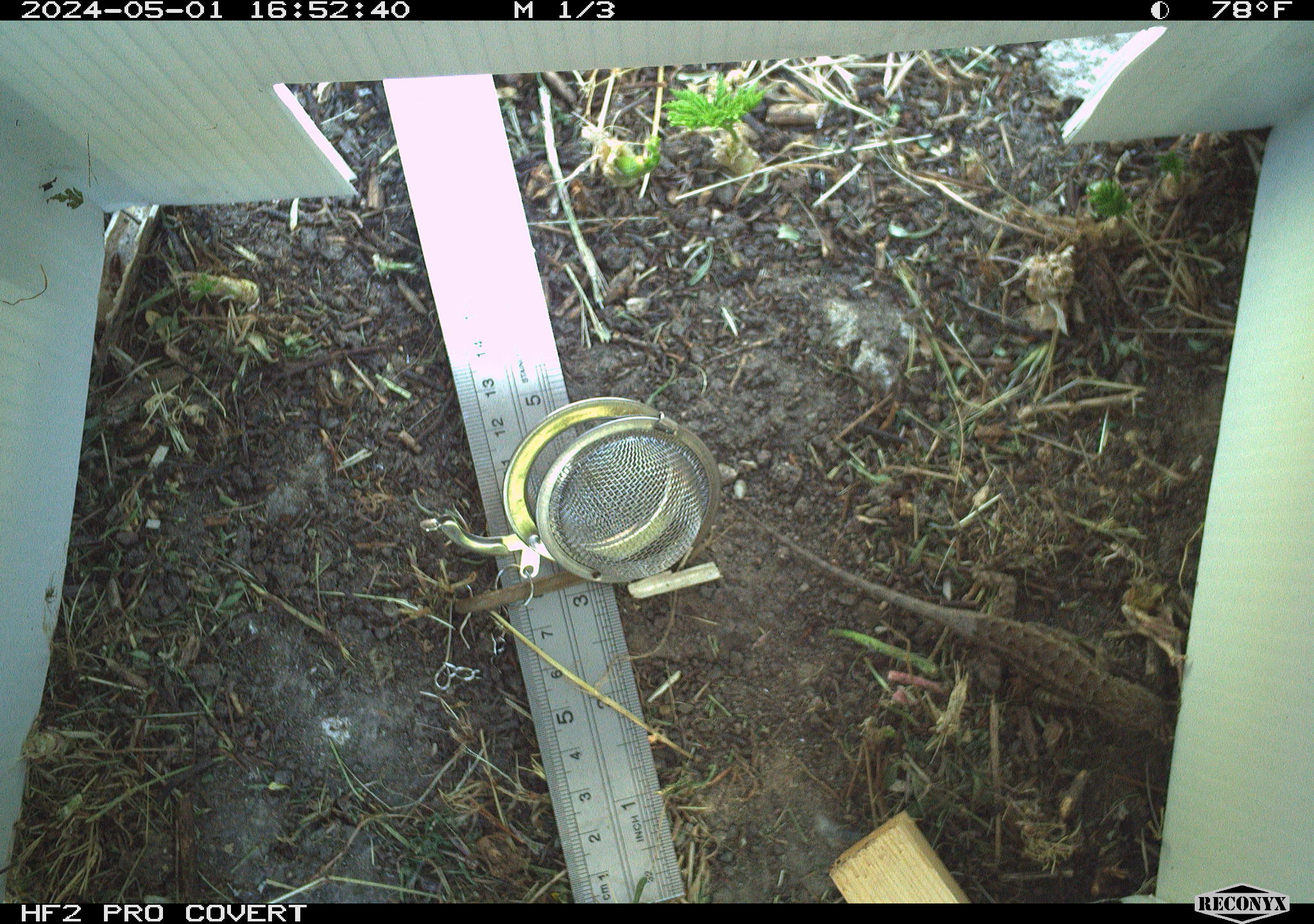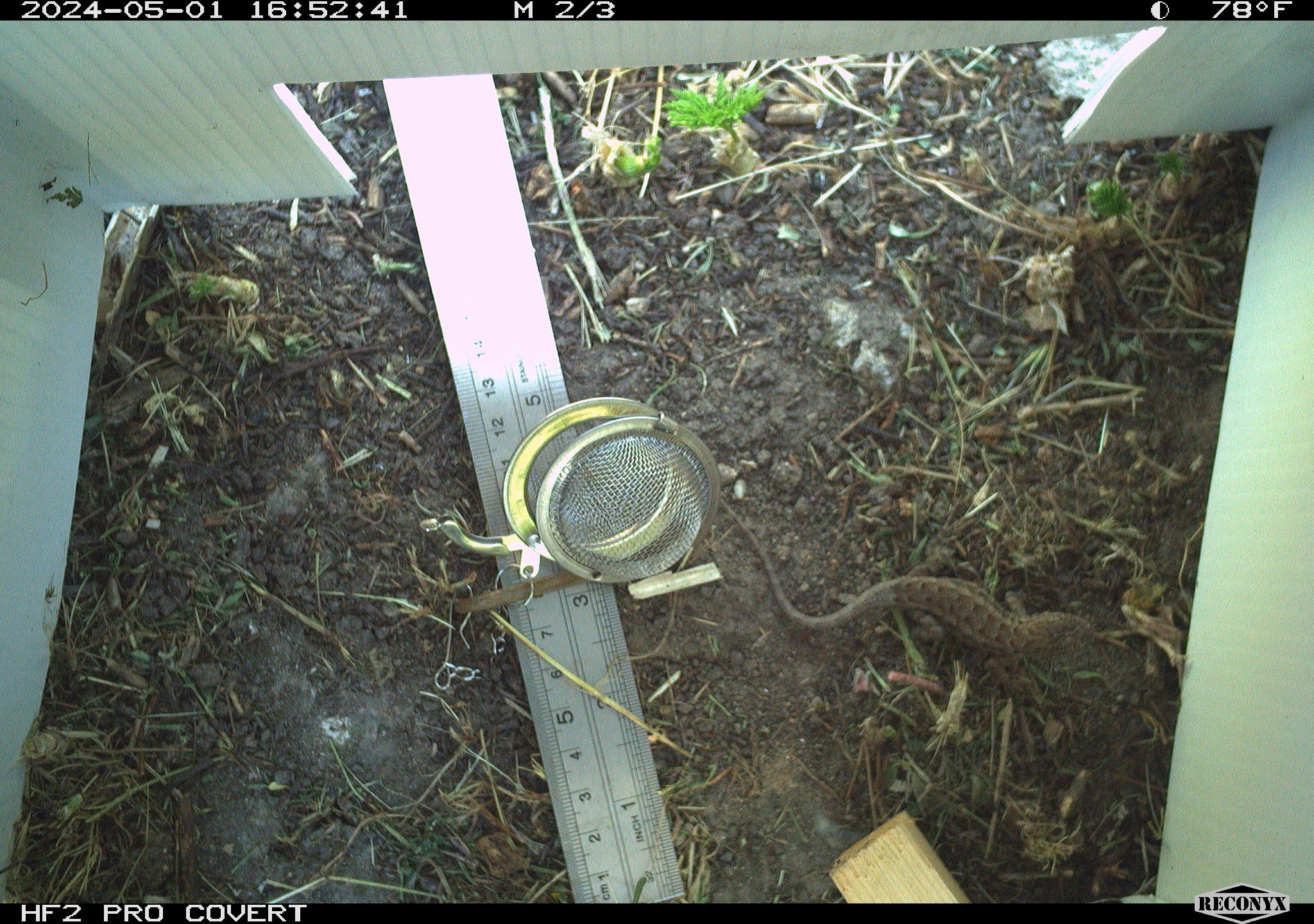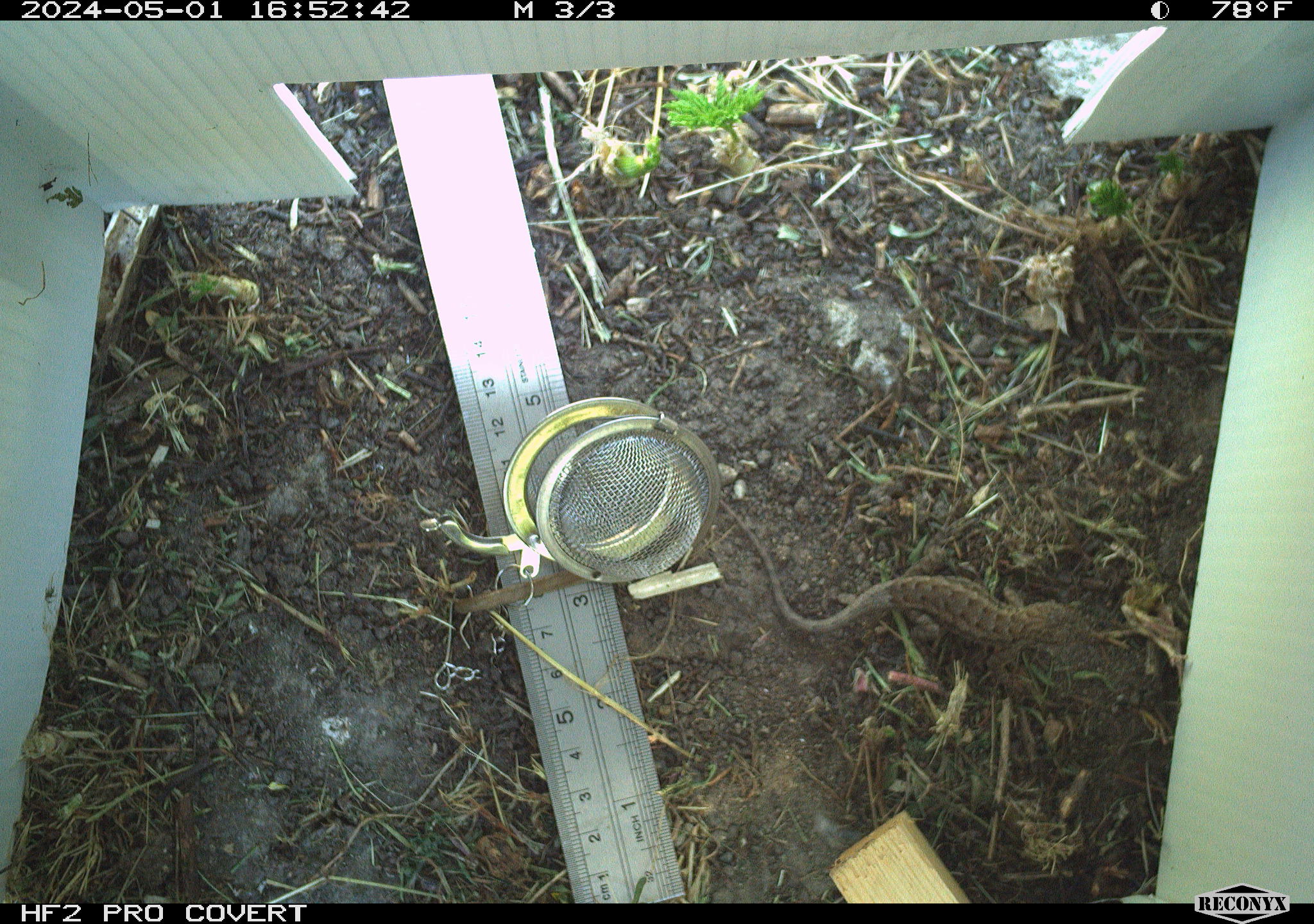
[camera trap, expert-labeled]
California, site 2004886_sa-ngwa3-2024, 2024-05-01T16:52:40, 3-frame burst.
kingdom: Animalia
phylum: Chordata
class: Reptilia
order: Squamata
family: Phrynosomatidae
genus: Sceloporus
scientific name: Sceloporus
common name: spiny lizards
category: sceloporus species